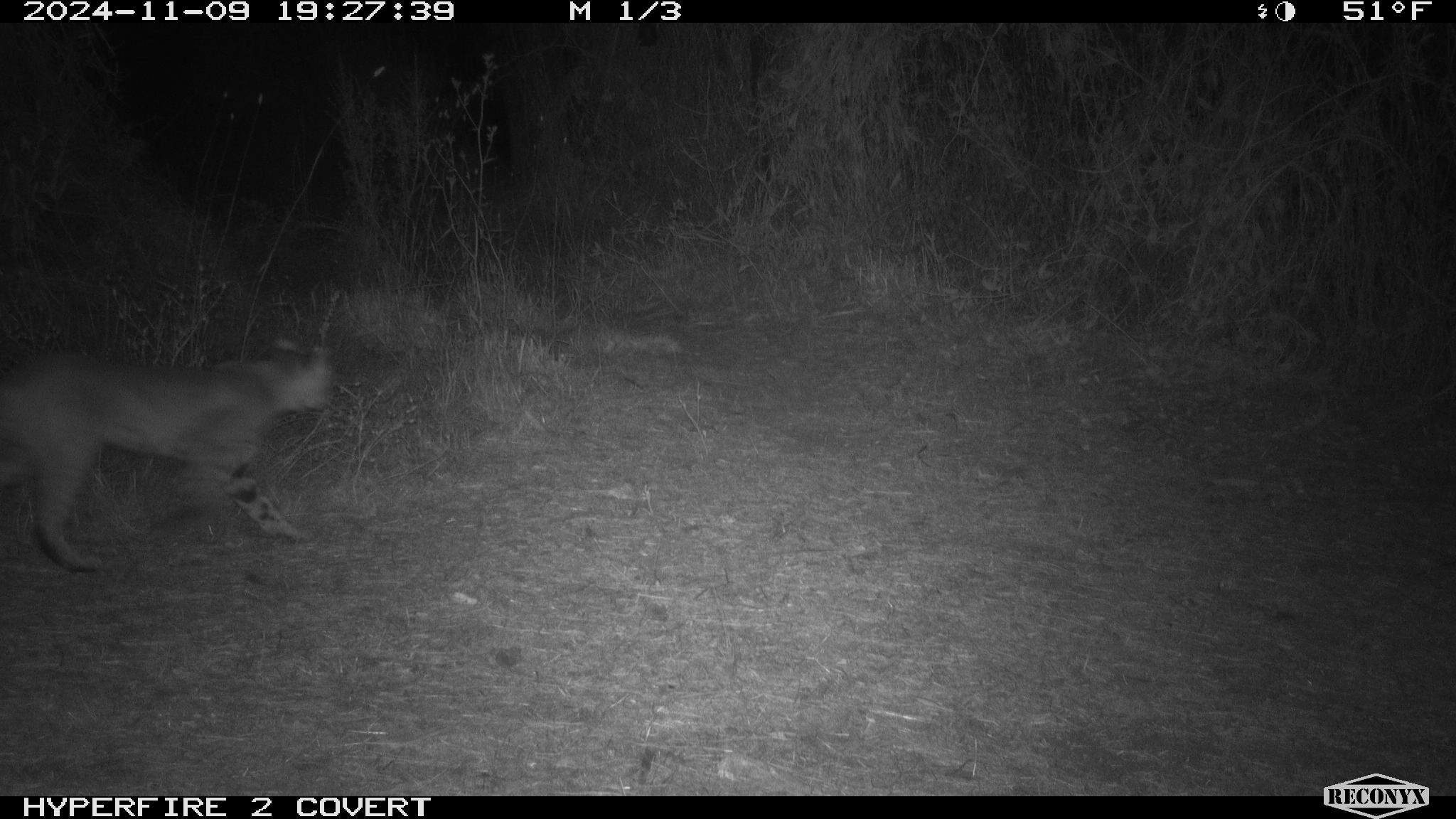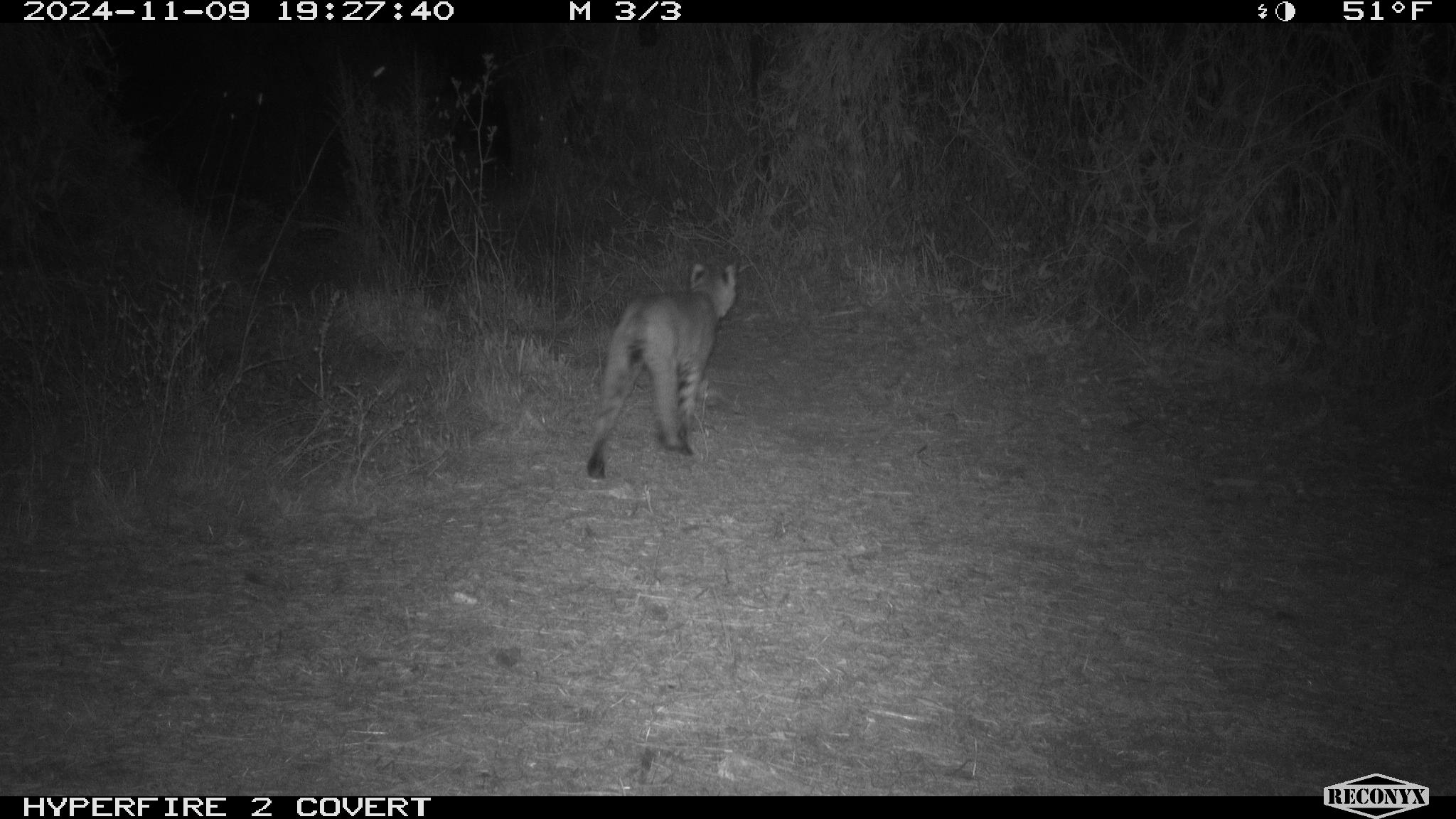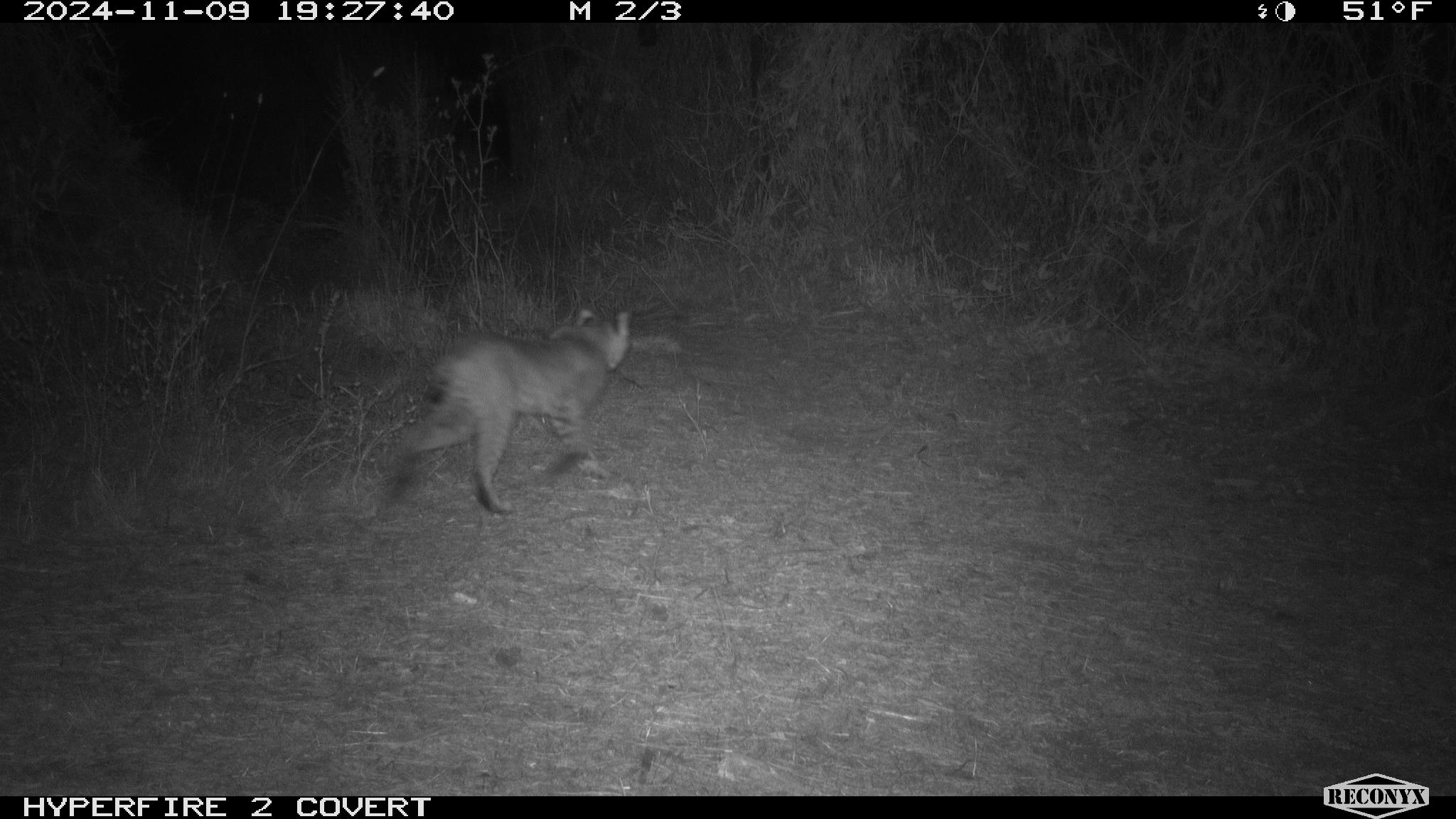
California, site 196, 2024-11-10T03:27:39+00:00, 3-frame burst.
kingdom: Animalia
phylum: Chordata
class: Mammalia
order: Carnivora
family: Felidae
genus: Lynx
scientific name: Lynx rufus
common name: bobcat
Bobcat (Lynx rufus).